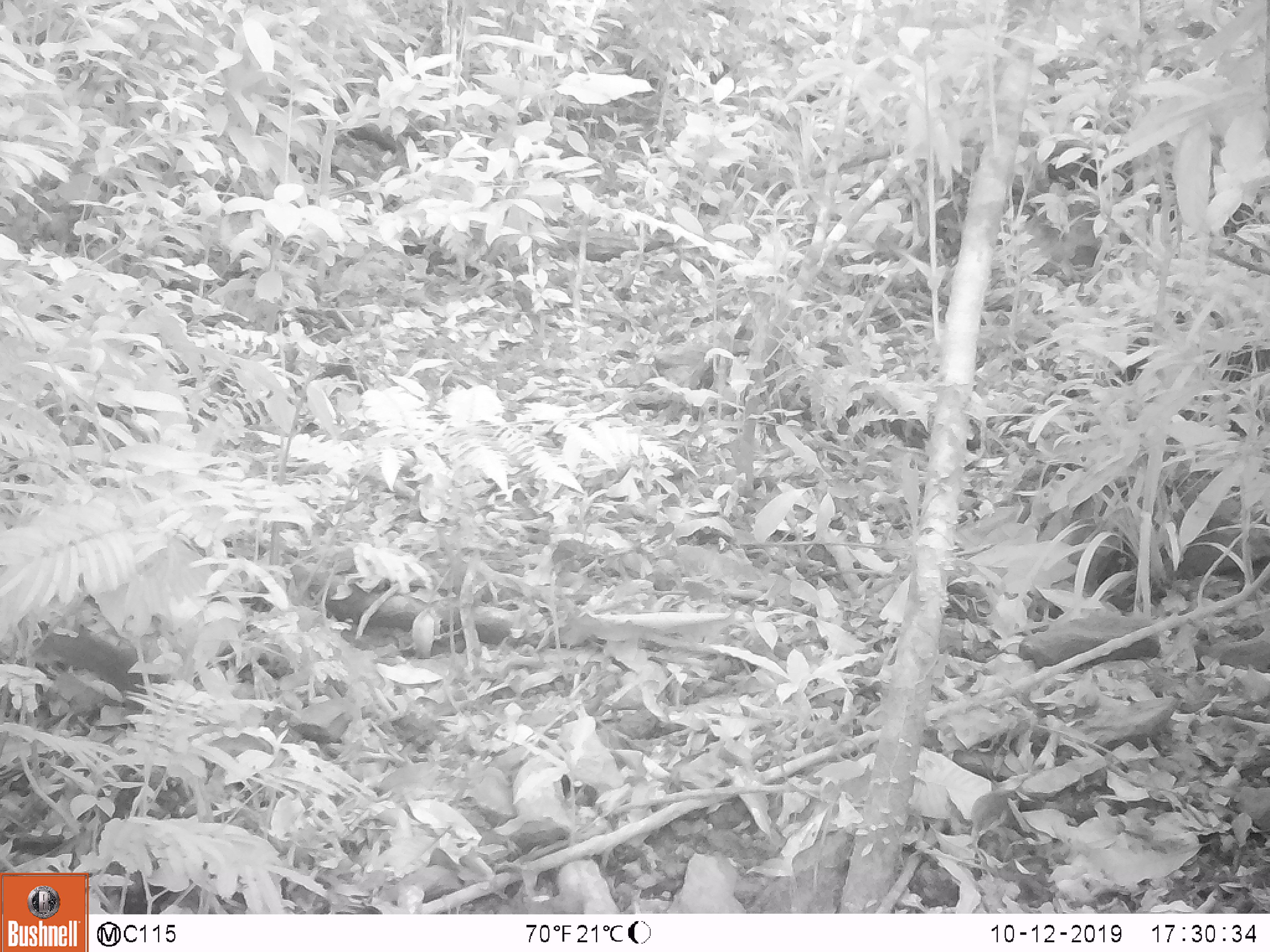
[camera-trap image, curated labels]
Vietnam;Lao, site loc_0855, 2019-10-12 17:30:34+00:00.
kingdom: Animalia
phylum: Chordata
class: Mammalia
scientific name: Mammalia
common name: mammal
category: unidentified small mammal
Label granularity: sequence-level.